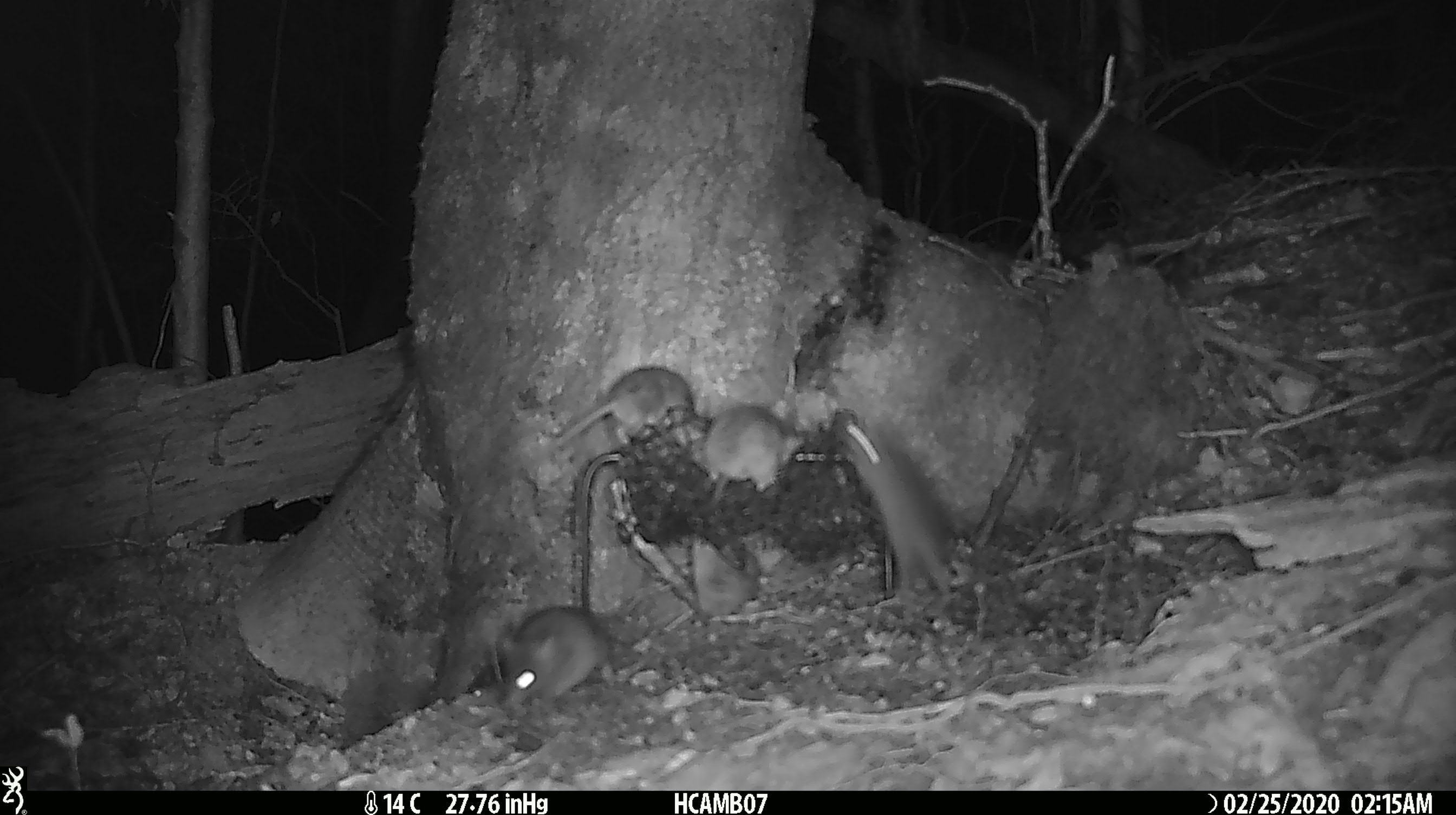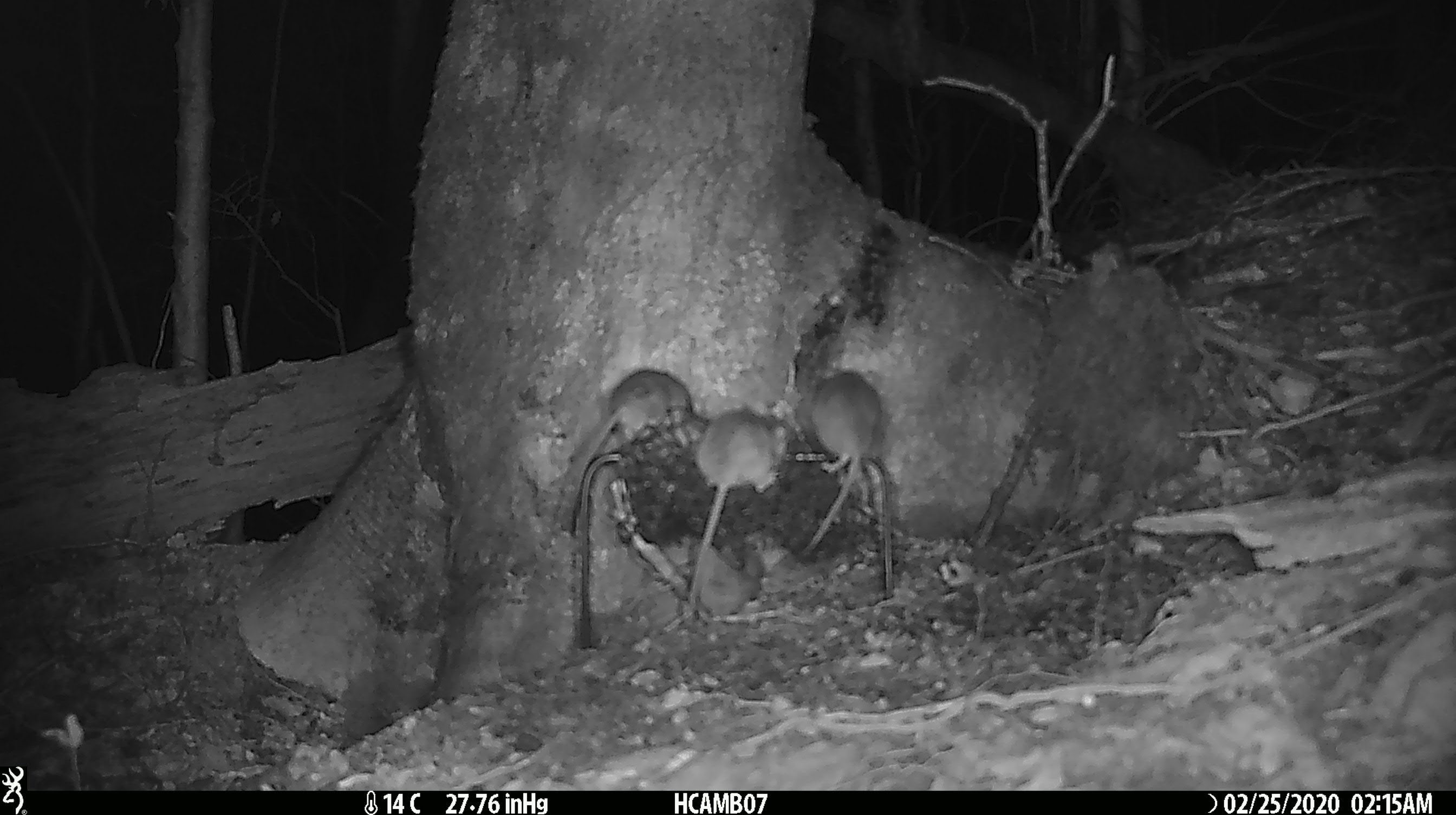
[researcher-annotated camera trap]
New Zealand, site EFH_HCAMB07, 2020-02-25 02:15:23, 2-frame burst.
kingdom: Animalia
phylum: Chordata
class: Mammalia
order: Rodentia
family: Muridae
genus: Mus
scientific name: Mus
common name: mouse